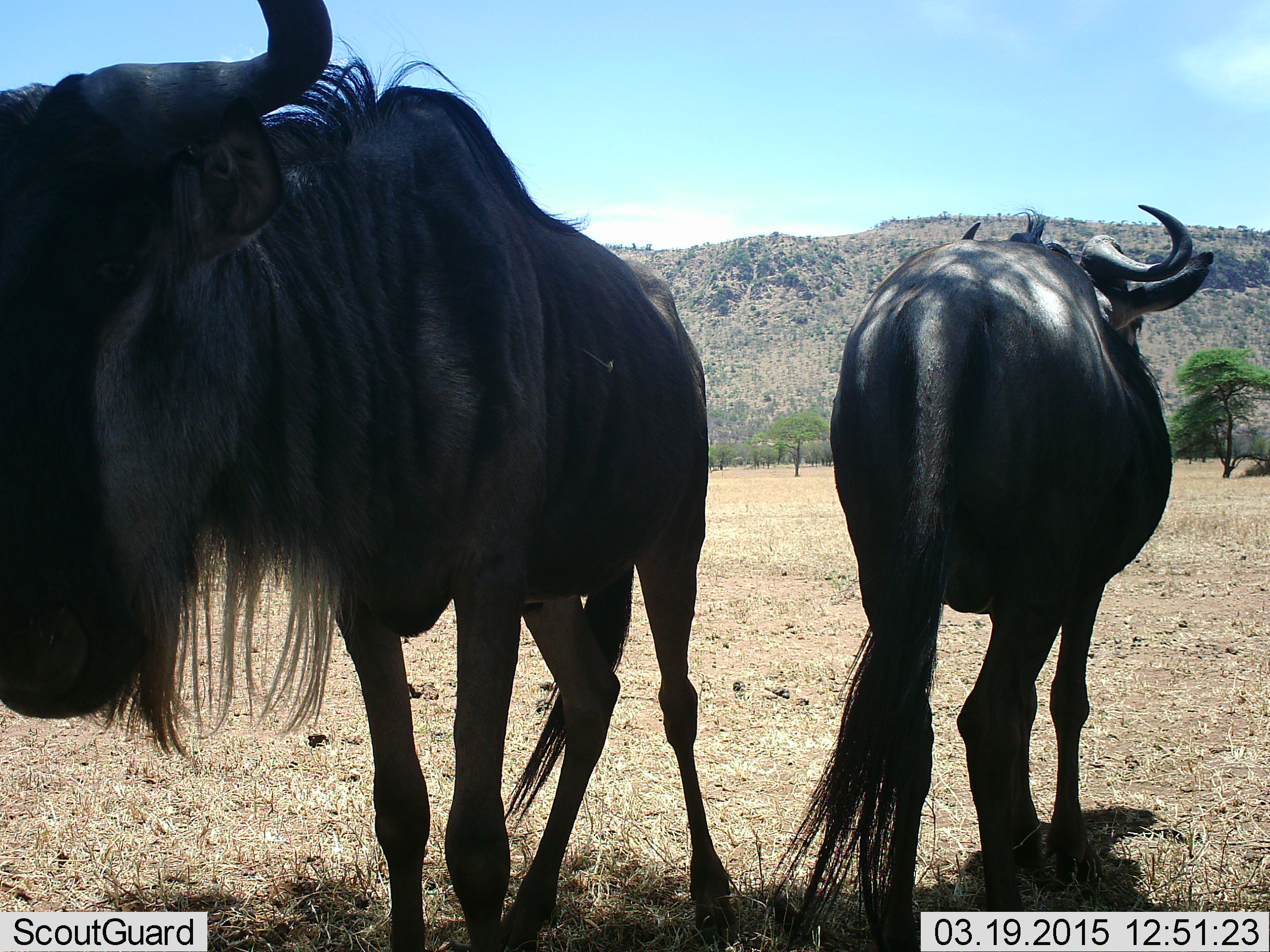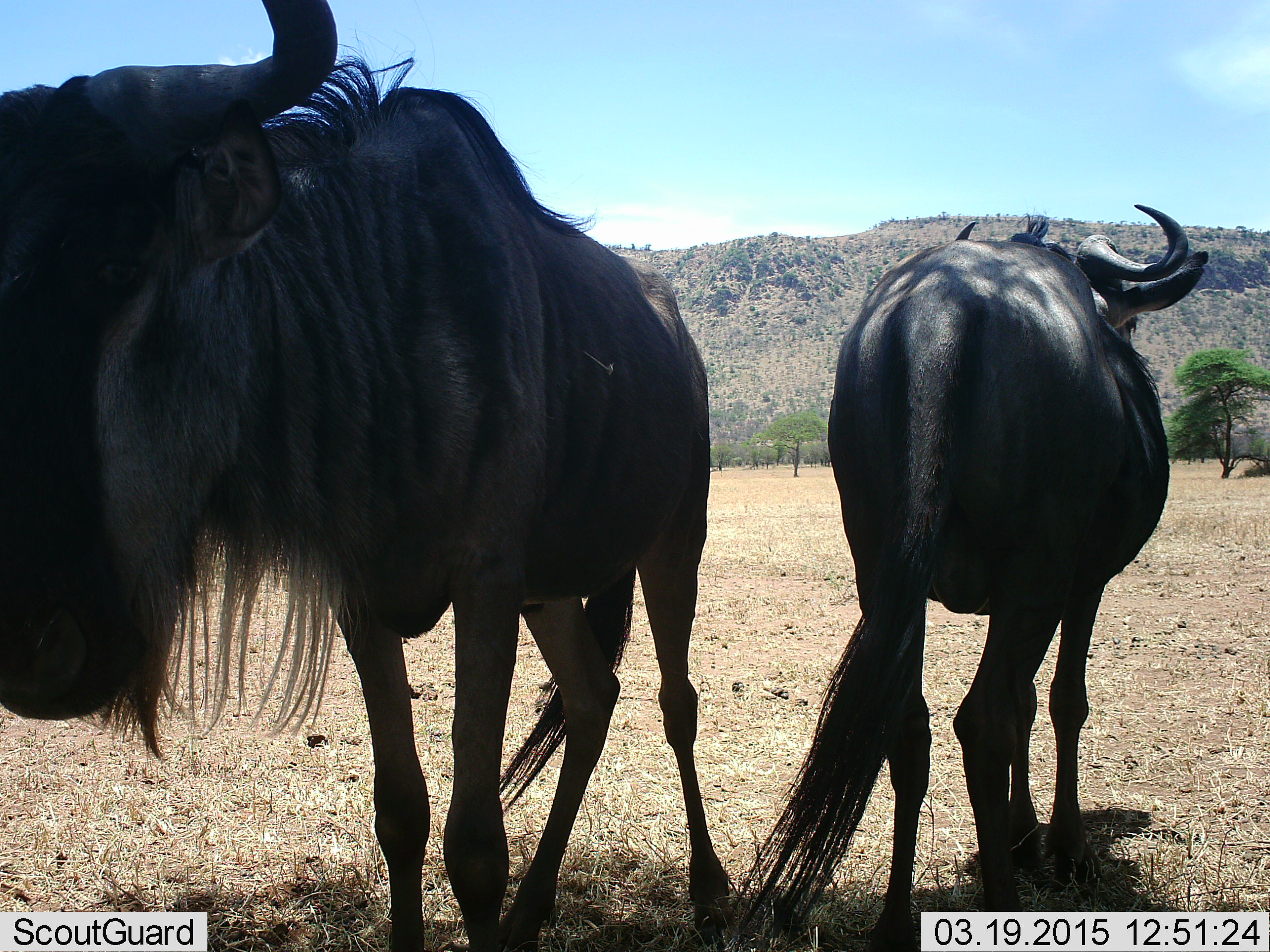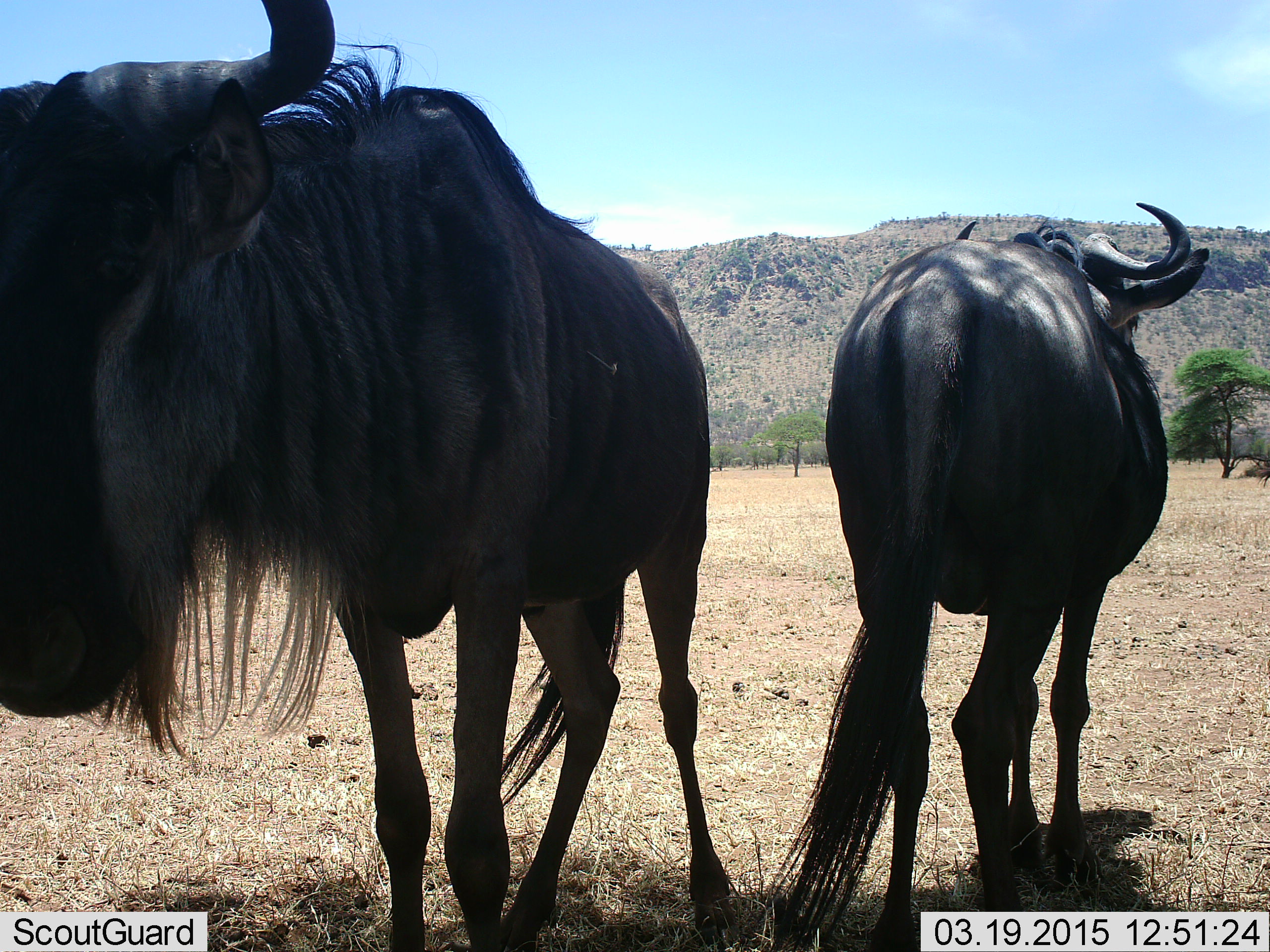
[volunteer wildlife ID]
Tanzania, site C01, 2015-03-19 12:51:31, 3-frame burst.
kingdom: Animalia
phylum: Chordata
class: Mammalia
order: Artiodactyla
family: Bovidae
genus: Connochaetes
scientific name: Connochaetes taurinus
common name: blue wildebeest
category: wildebeest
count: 2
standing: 100%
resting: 0%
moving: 0%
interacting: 0%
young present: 0%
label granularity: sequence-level